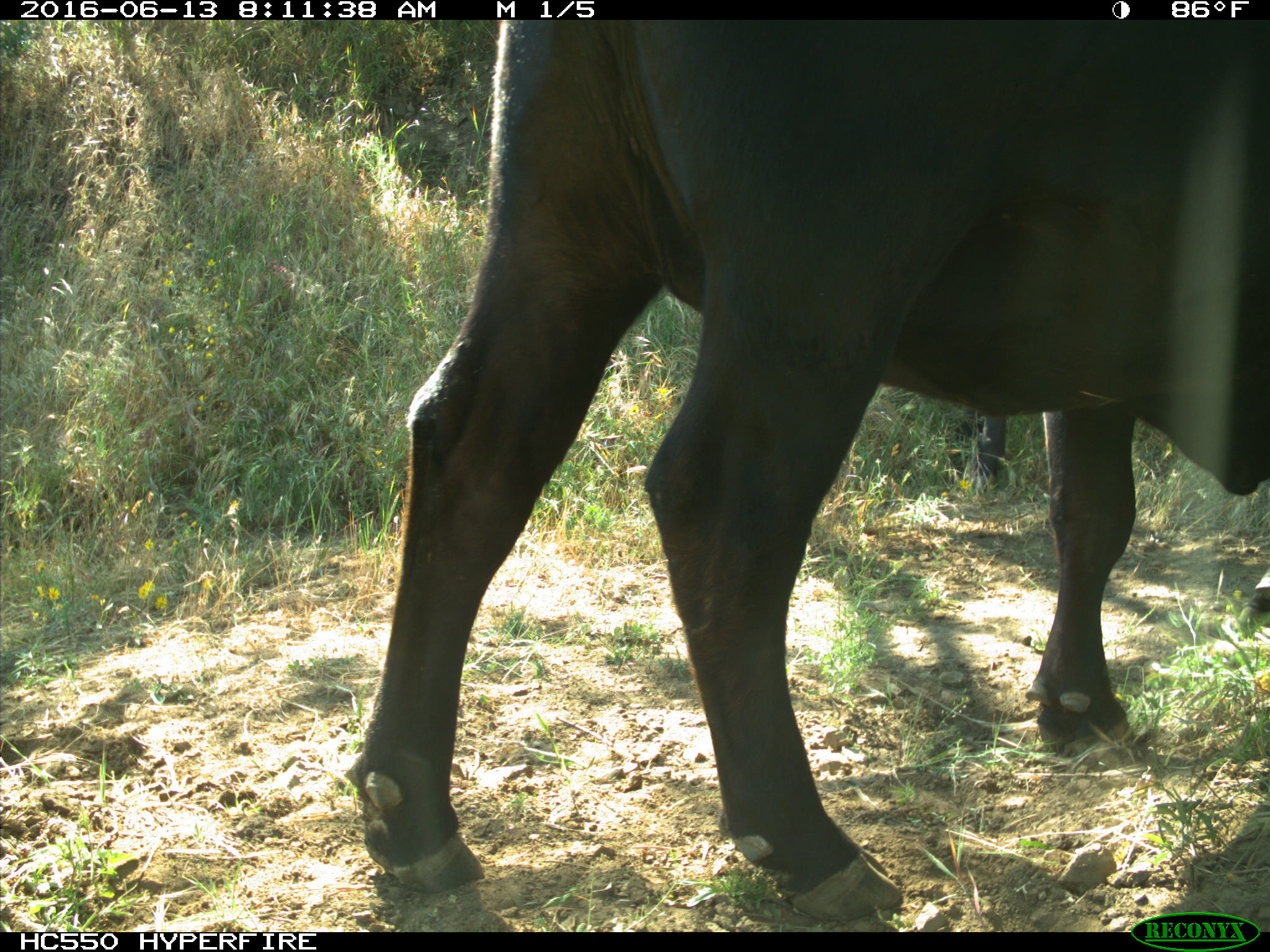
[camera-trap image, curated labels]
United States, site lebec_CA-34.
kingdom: Animalia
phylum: Chordata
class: Mammalia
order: Artiodactyla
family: Bovidae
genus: Bos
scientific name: Bos taurus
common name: domestic cow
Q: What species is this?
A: Bos taurus (domestic cow).